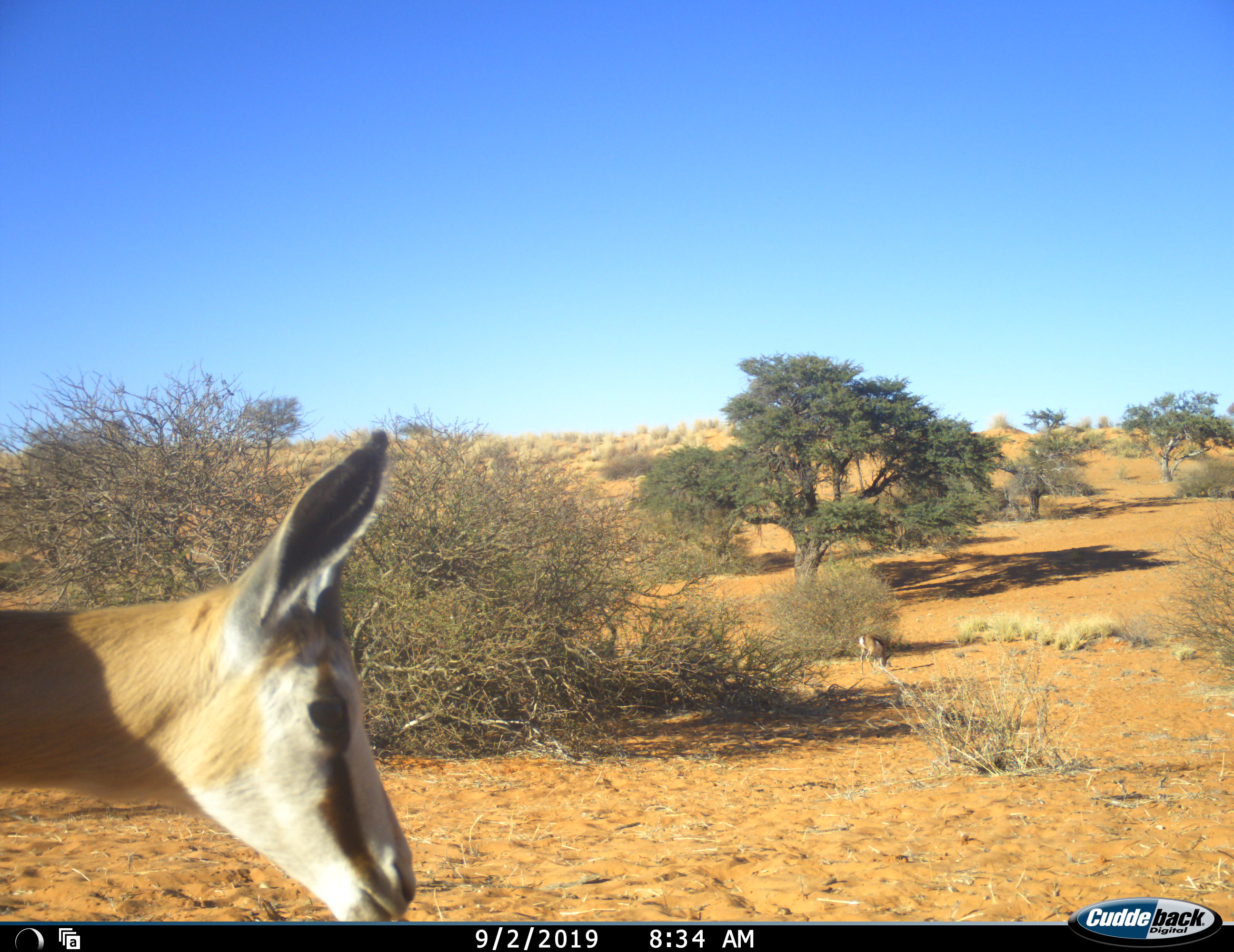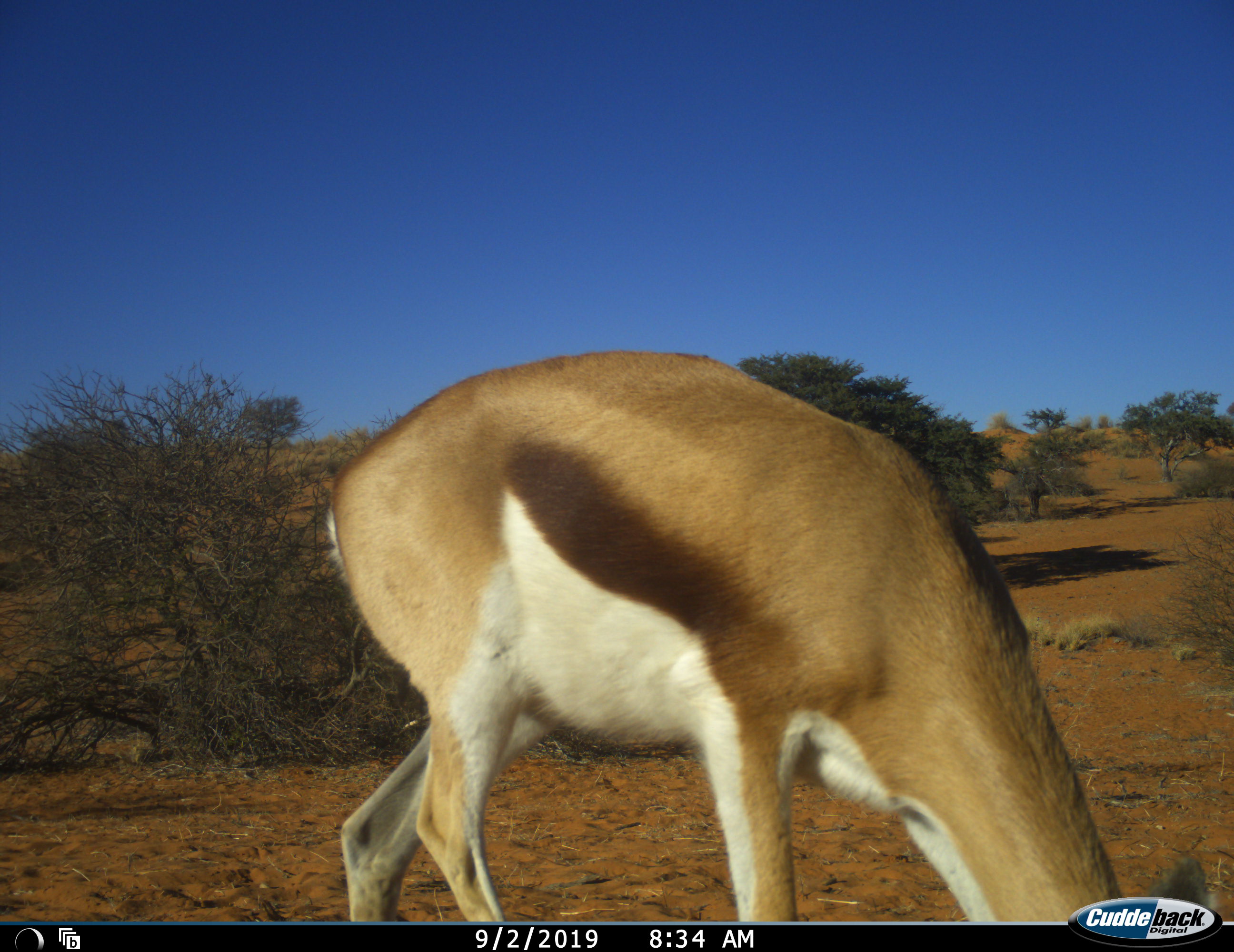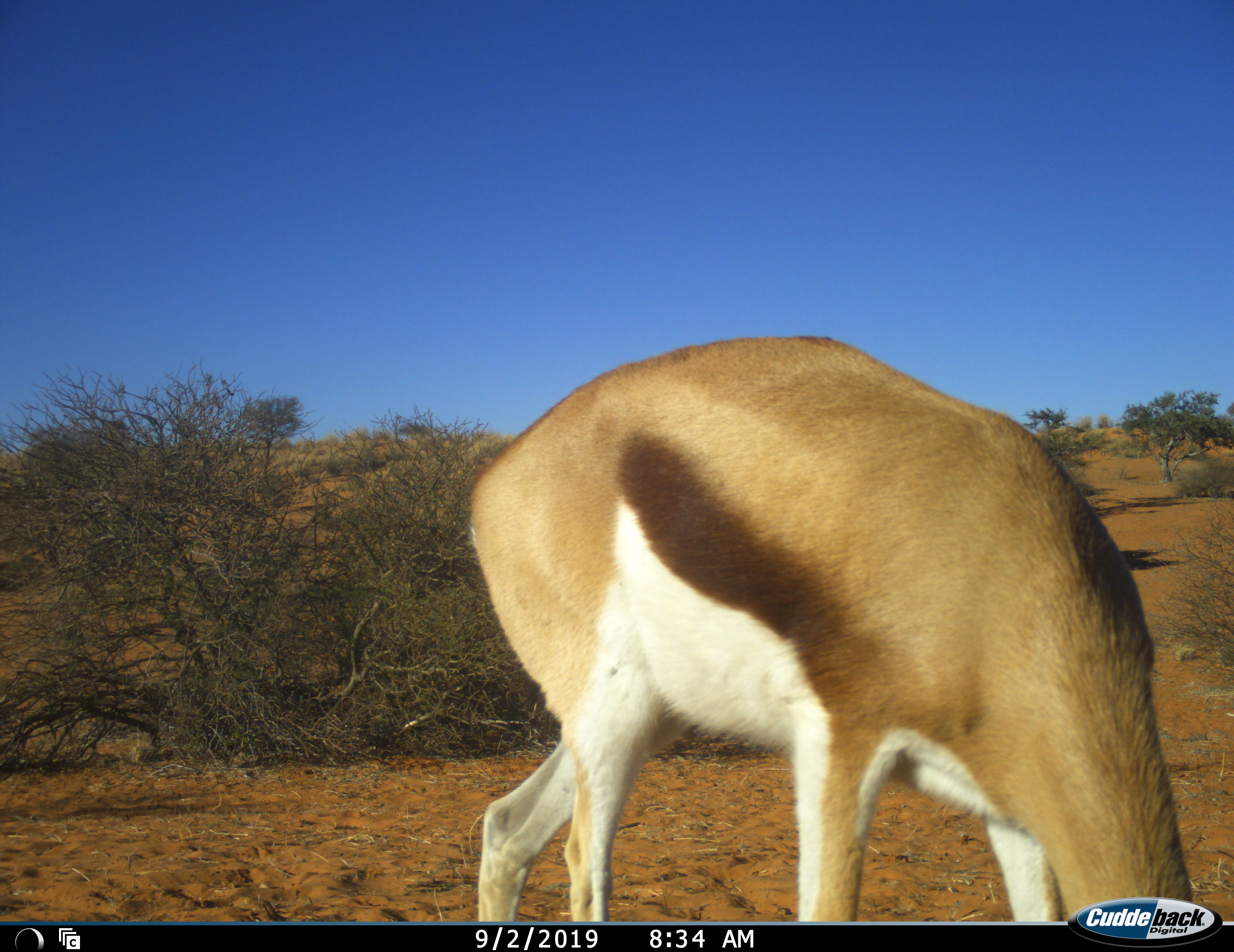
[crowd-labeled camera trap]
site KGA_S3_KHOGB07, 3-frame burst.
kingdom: Animalia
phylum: Chordata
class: Mammalia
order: Artiodactyla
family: Bovidae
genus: Antidorcas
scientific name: Antidorcas marsupialis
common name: springbok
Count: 1.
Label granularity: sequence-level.